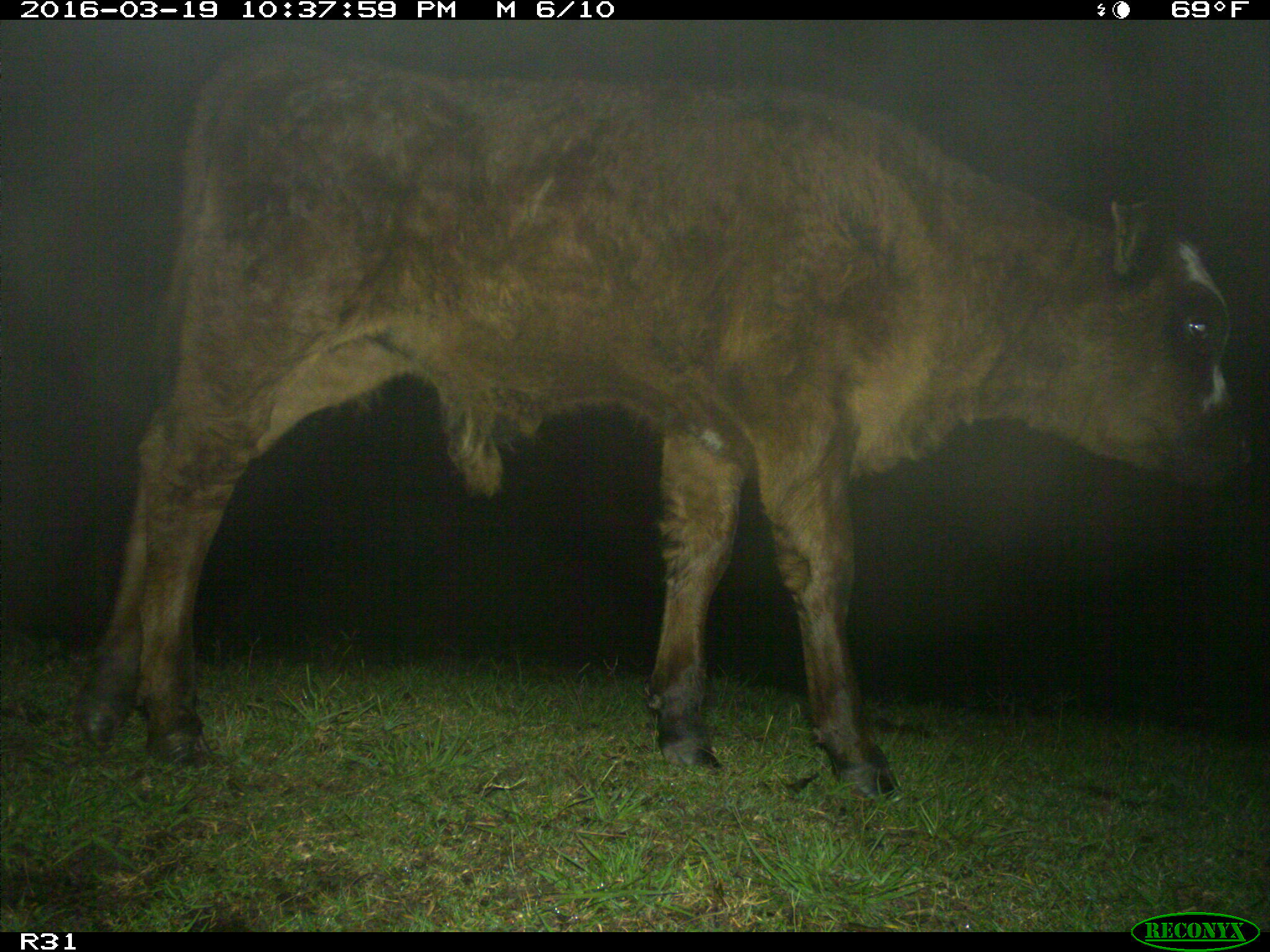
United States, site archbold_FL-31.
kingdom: Animalia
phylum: Chordata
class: Mammalia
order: Artiodactyla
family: Bovidae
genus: Bos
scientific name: Bos taurus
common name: domestic cow